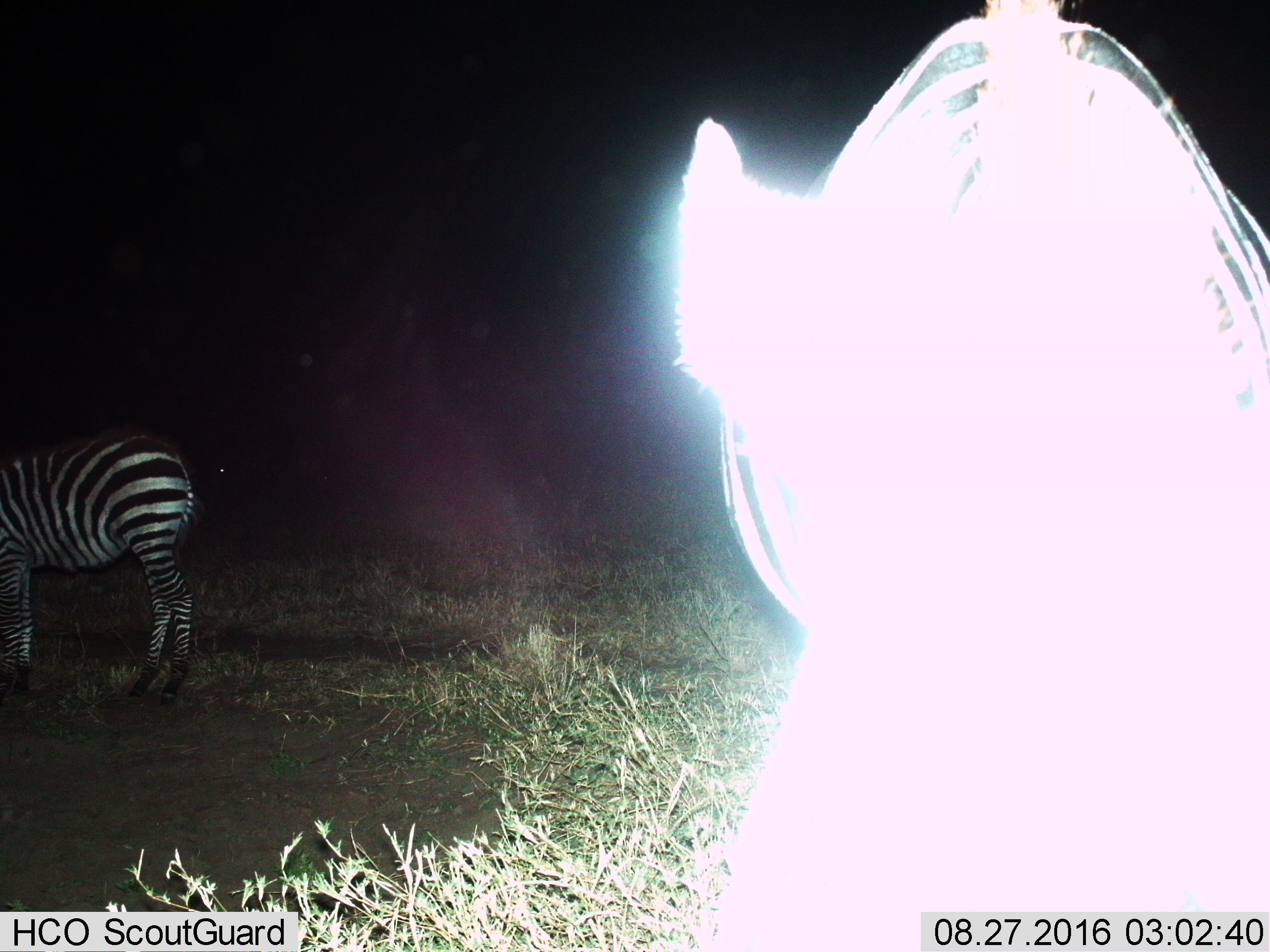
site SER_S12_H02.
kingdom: Animalia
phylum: Chordata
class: Mammalia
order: Perissodactyla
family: Equidae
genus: Equus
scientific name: Equus quagga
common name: plains zebra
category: zebraplains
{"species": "zebraplains (plains zebra) (Equus quagga)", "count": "2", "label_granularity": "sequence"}